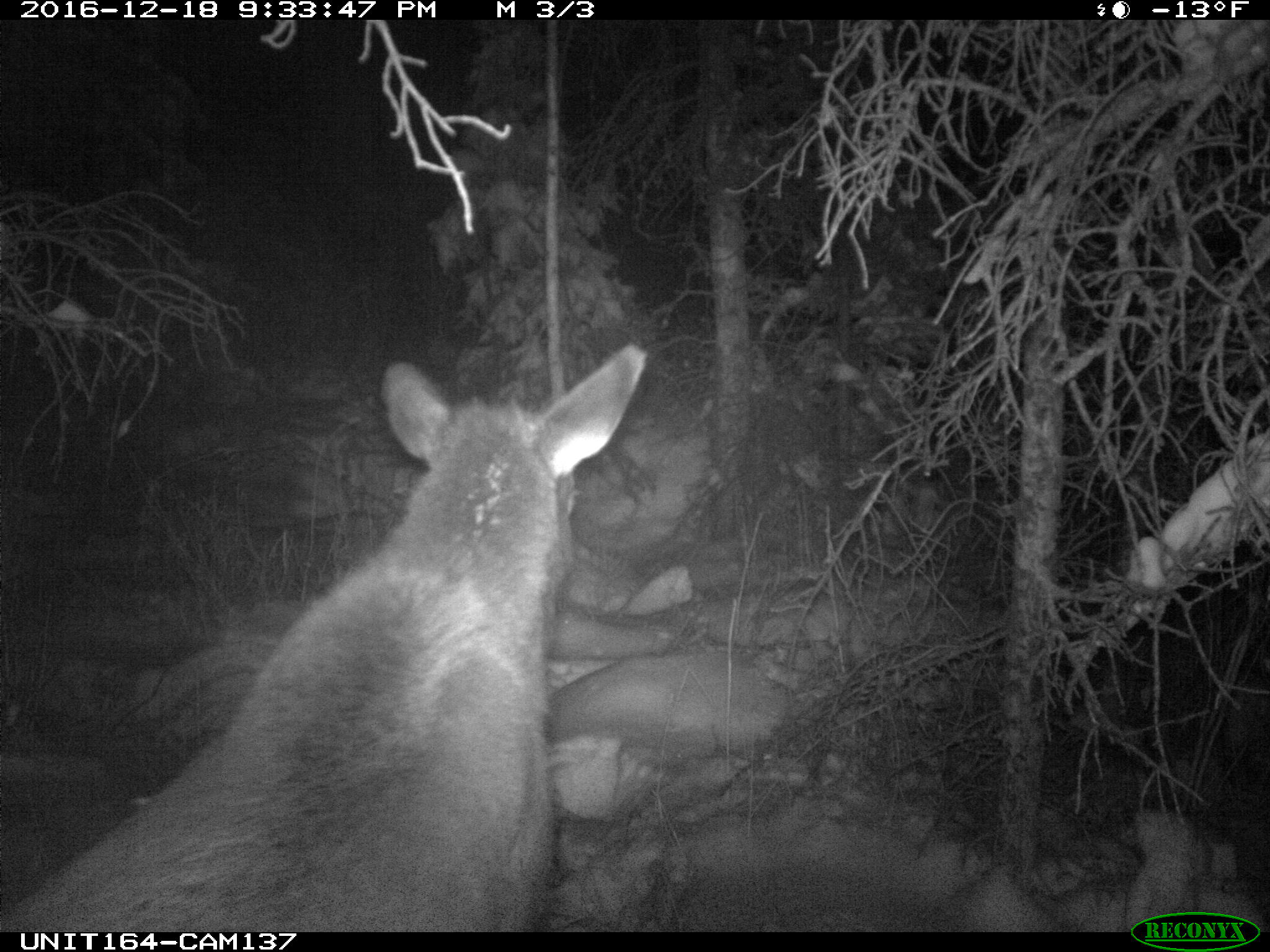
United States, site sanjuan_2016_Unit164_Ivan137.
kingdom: Animalia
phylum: Chordata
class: Mammalia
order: Artiodactyla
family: Cervidae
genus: Cervus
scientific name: Cervus elaphus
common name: red deer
Cervus elaphus (red deer).